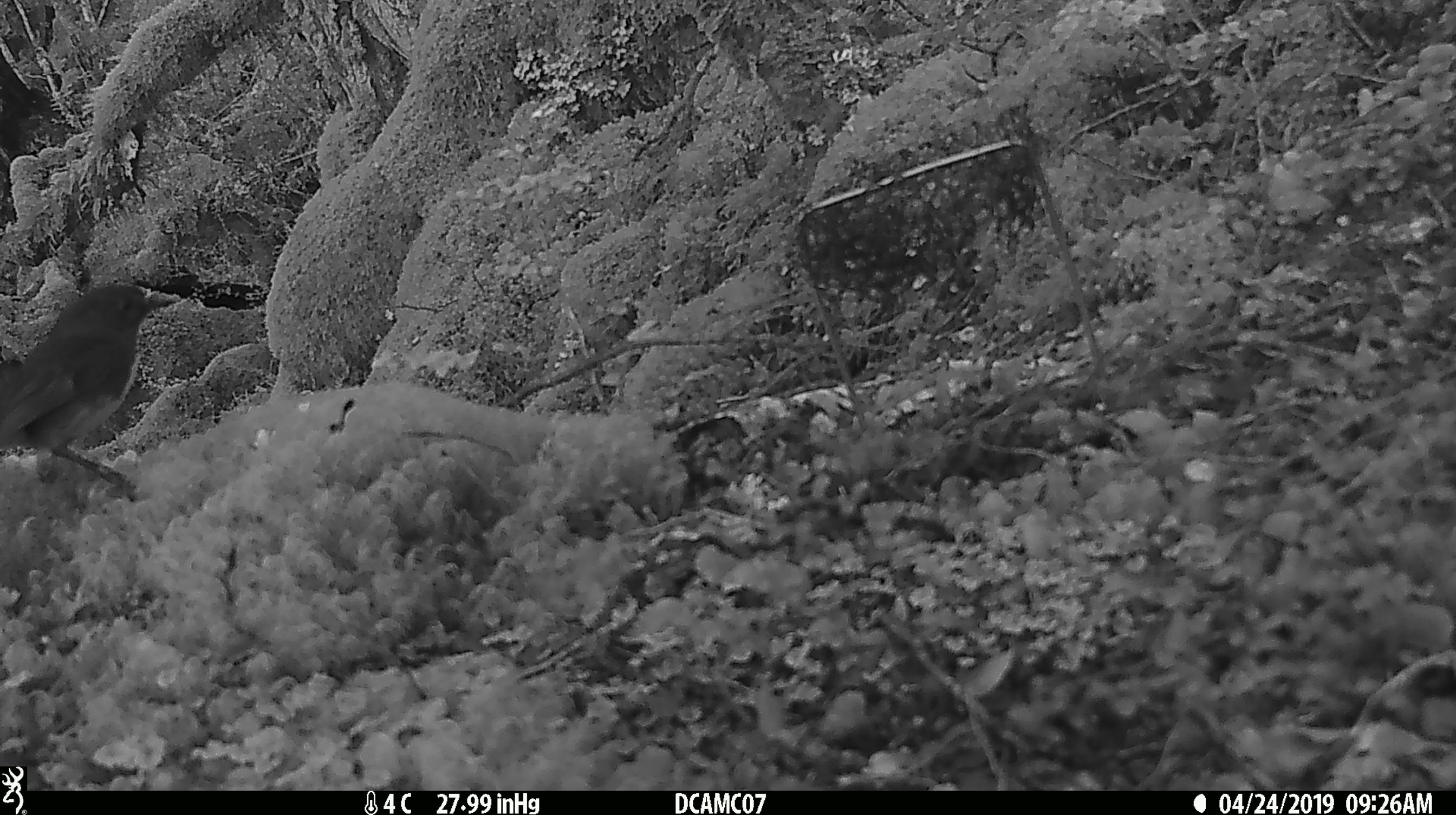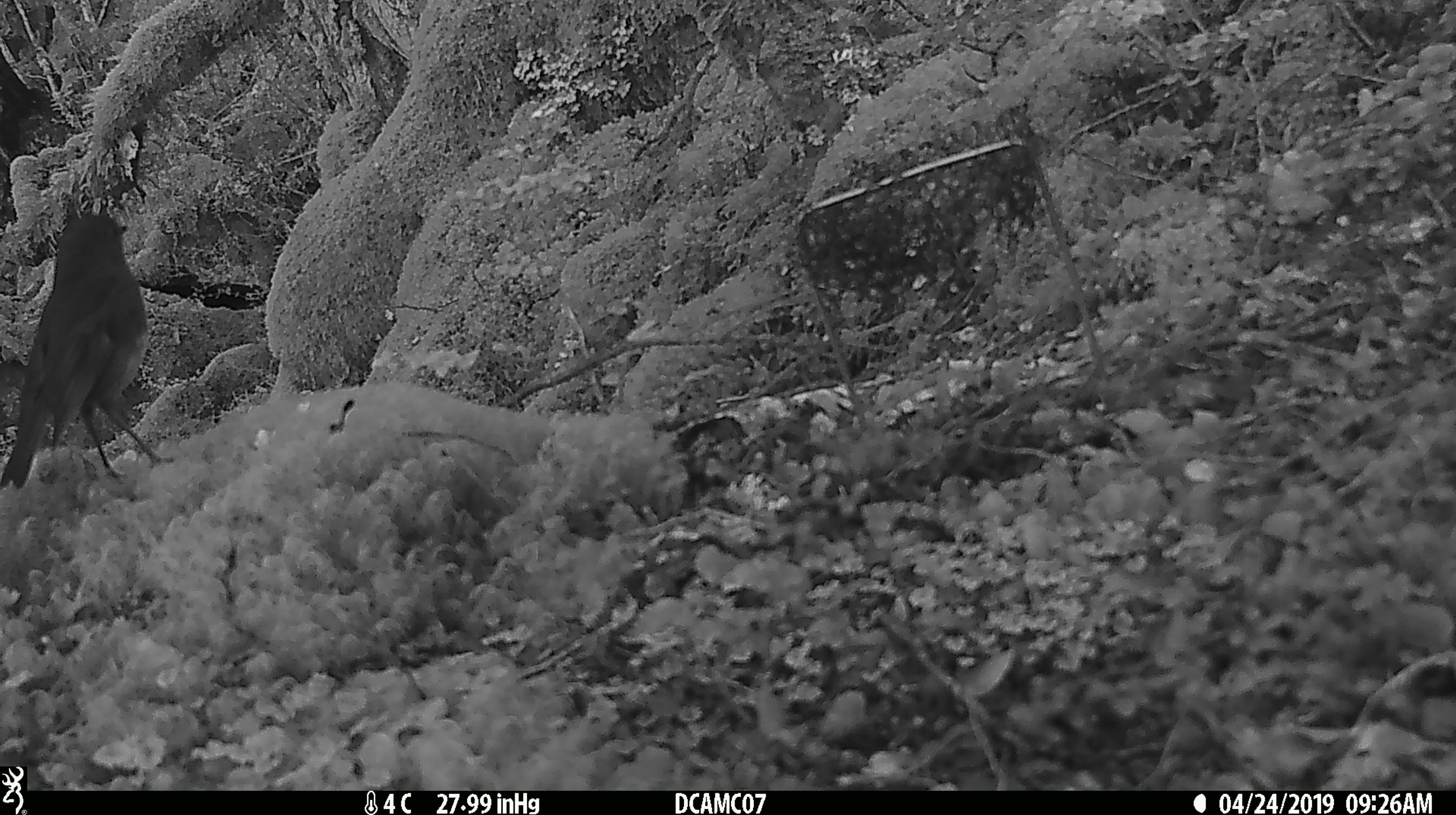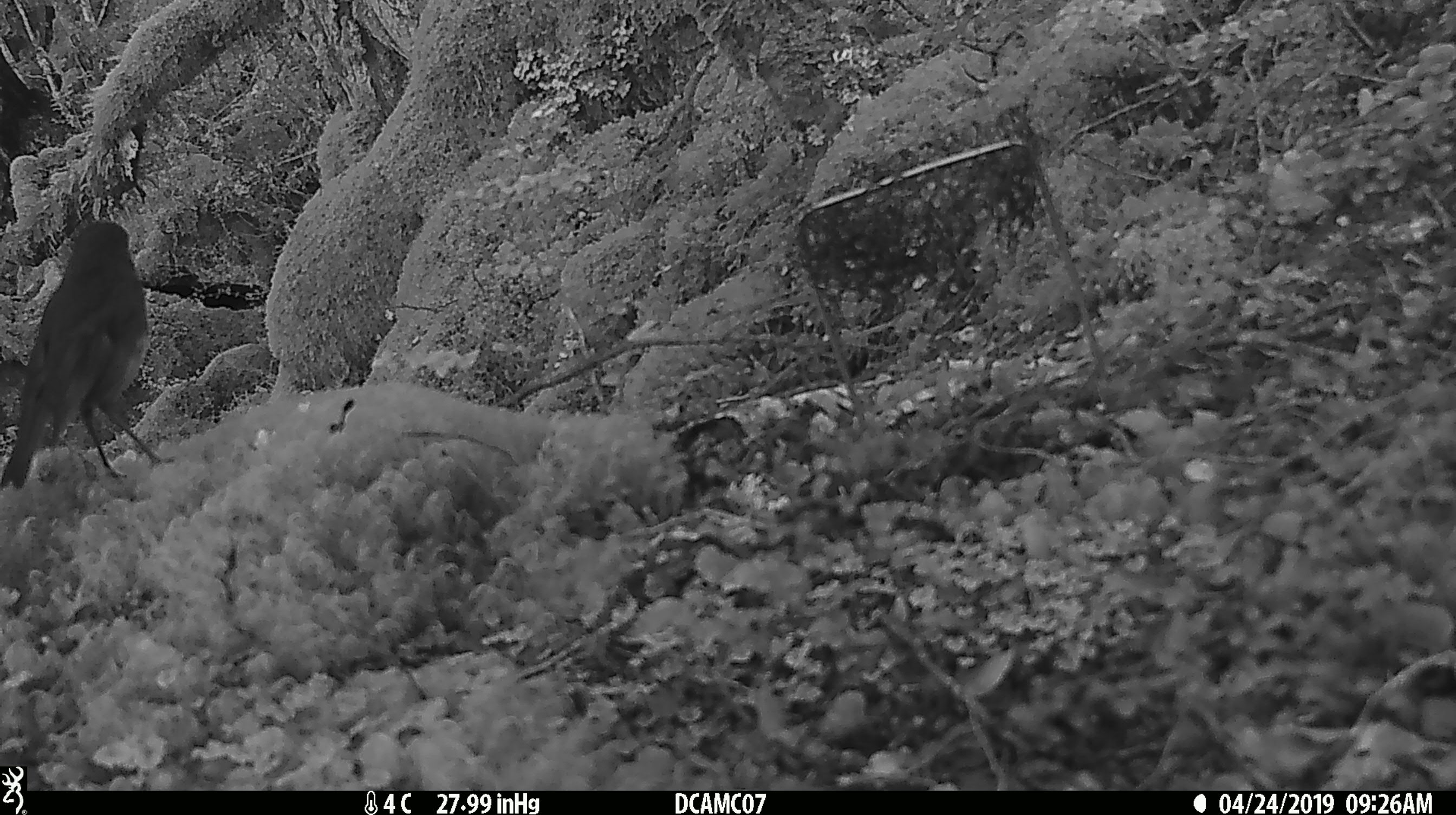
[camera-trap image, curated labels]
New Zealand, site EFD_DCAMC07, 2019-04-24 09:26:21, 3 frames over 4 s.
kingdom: Animalia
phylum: Chordata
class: Aves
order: Passeriformes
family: Petroicidae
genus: Petroica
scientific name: Petroica australis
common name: new zealand robin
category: robin